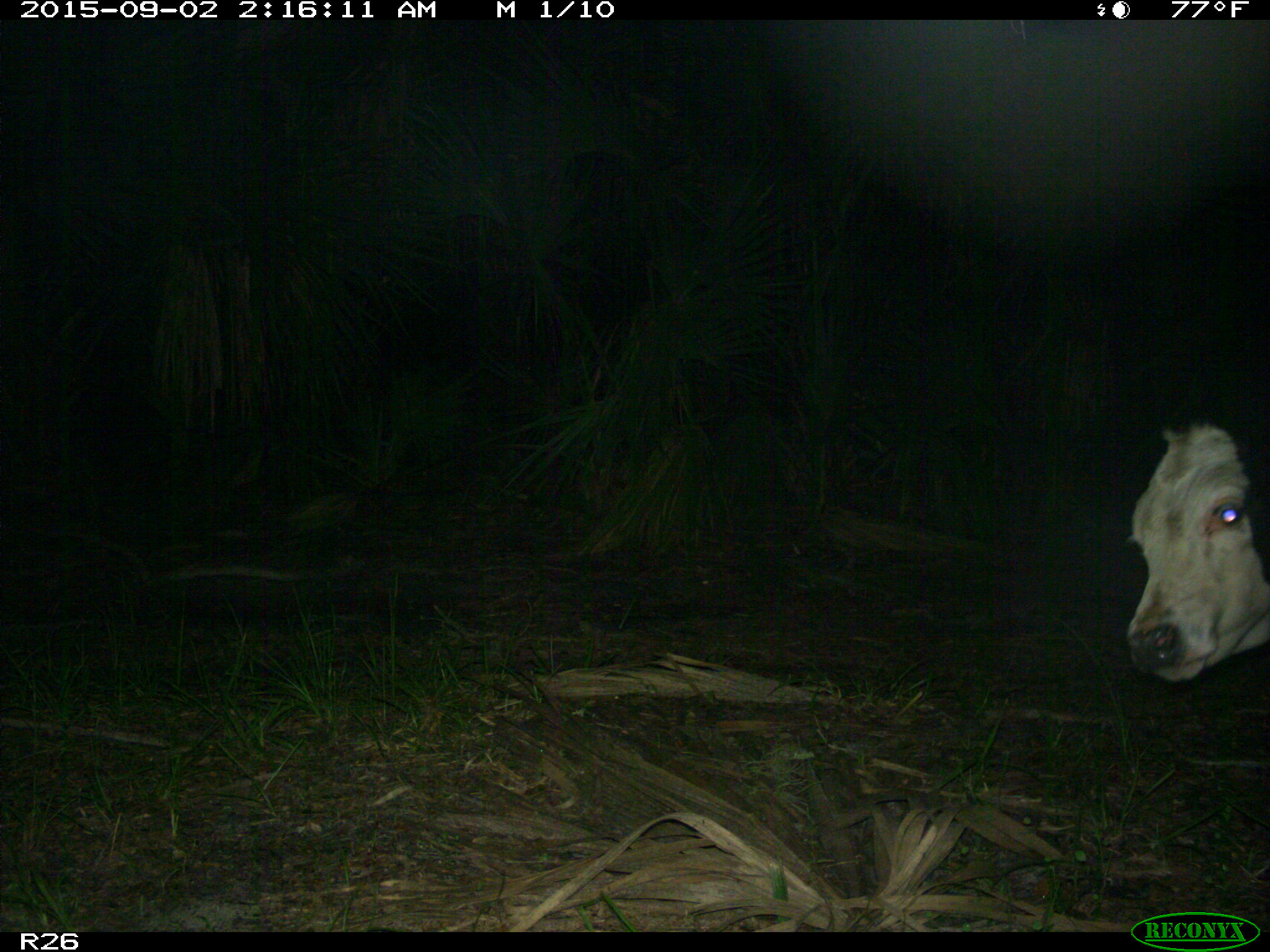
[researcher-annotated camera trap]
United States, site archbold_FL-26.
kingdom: Animalia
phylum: Chordata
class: Mammalia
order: Artiodactyla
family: Bovidae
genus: Bos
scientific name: Bos taurus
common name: domestic cow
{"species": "Bos taurus (domestic cow)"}